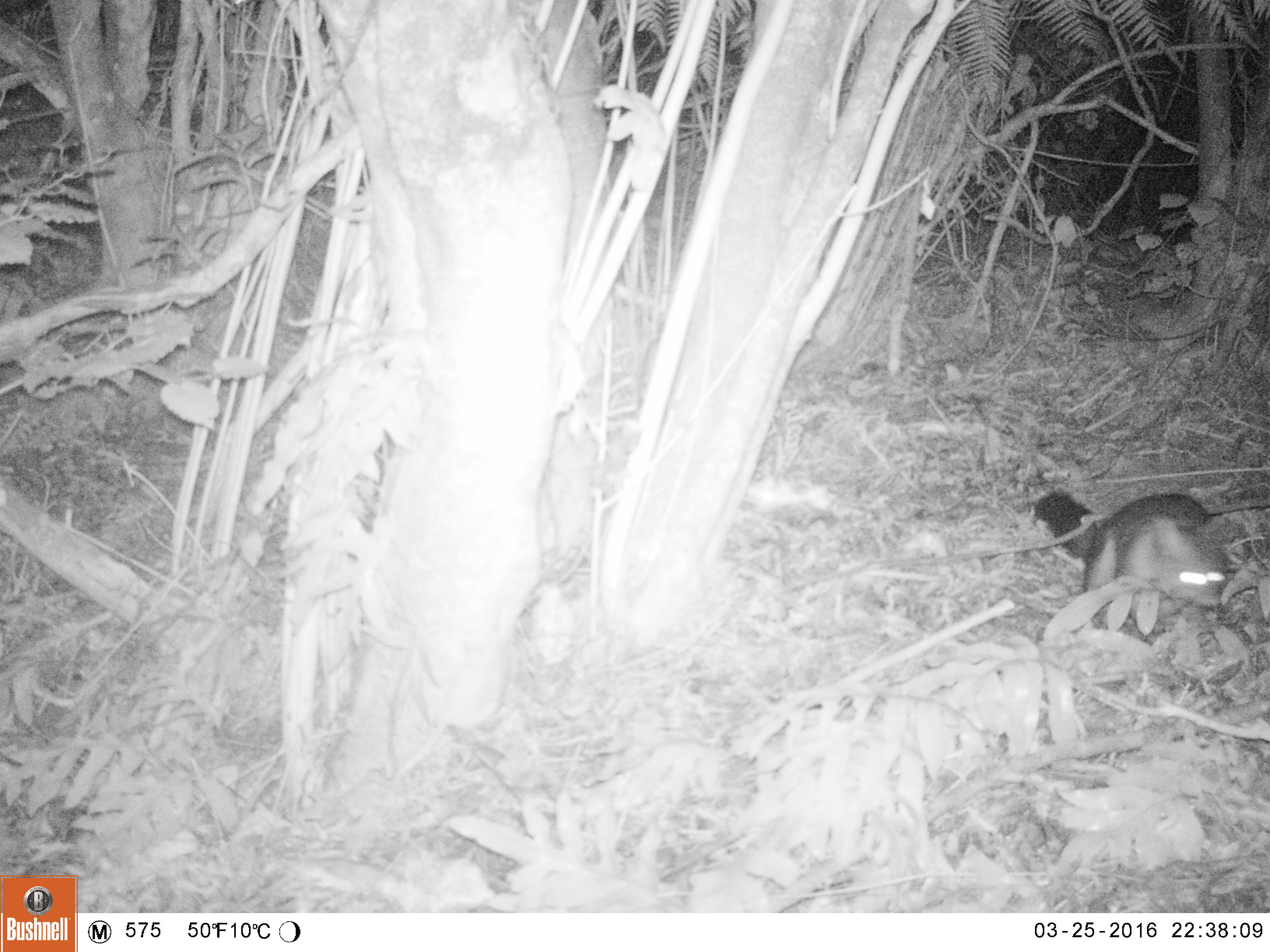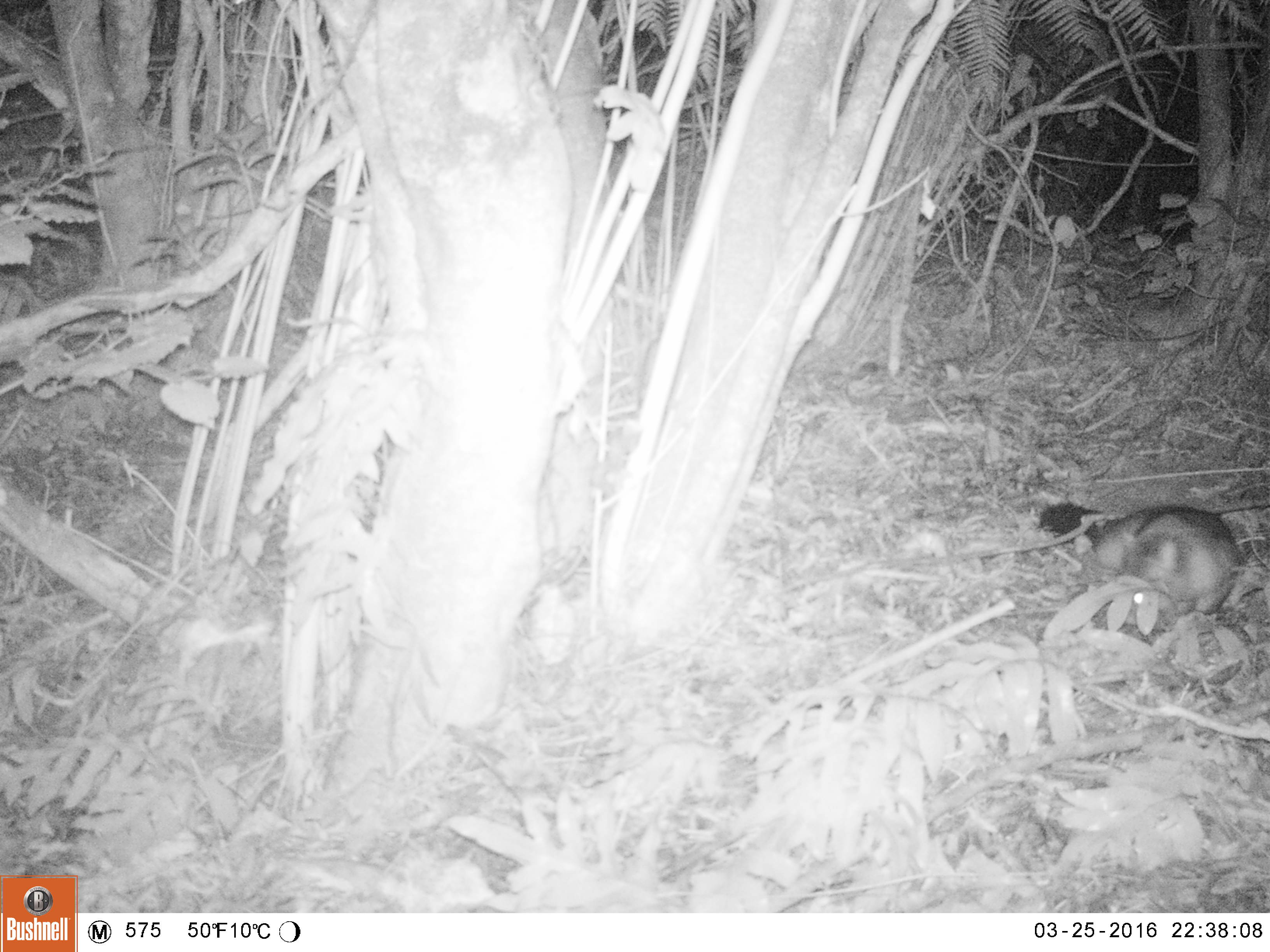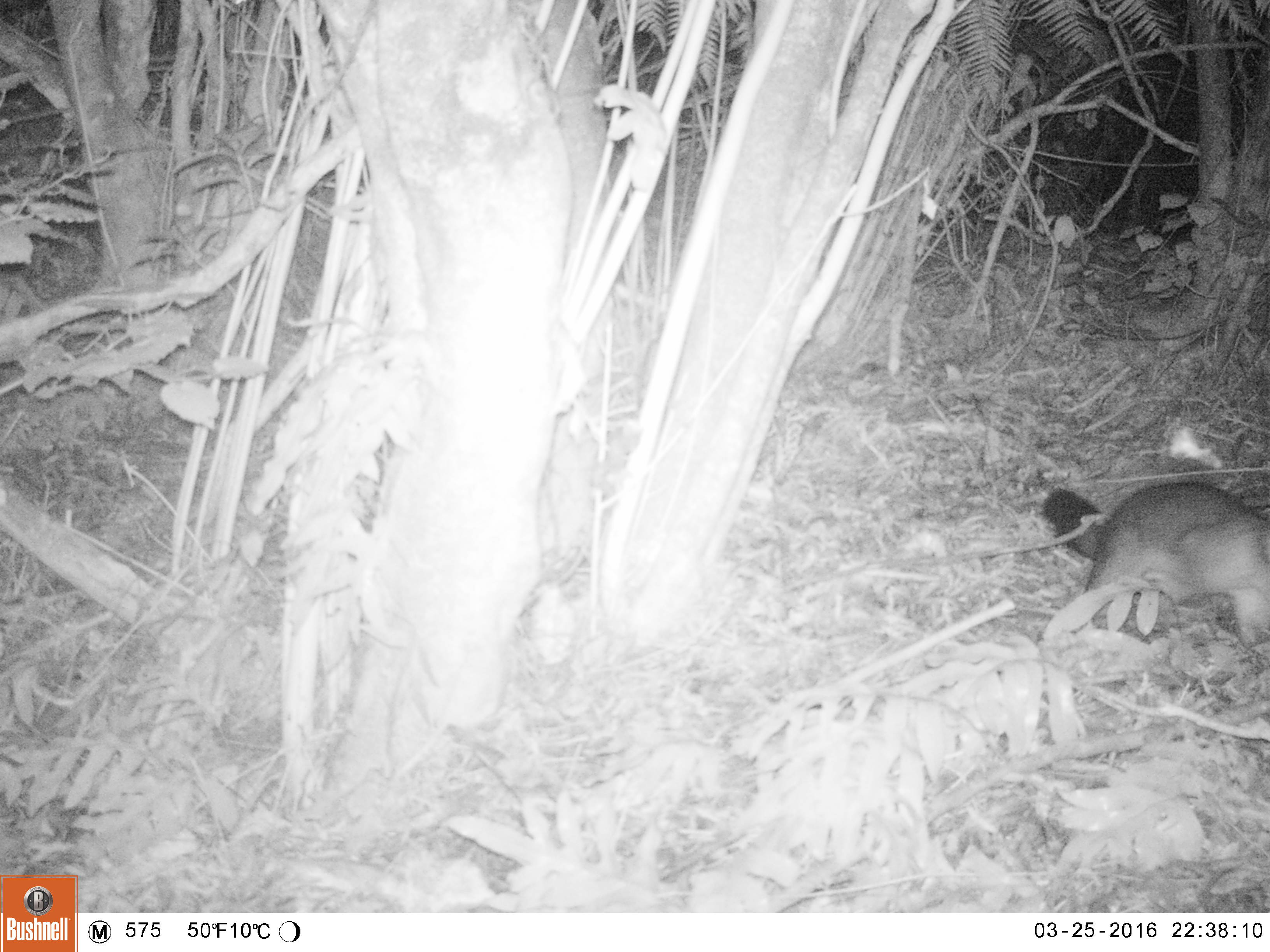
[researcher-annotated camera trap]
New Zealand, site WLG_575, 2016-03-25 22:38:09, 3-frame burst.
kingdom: Animalia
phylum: Chordata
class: Mammalia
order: Diprotodontia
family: Phalangeridae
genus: Trichosurus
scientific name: Trichosurus vulpecula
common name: common brushtail possum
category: possum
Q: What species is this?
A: Possum (common brushtail possum) (Trichosurus vulpecula).